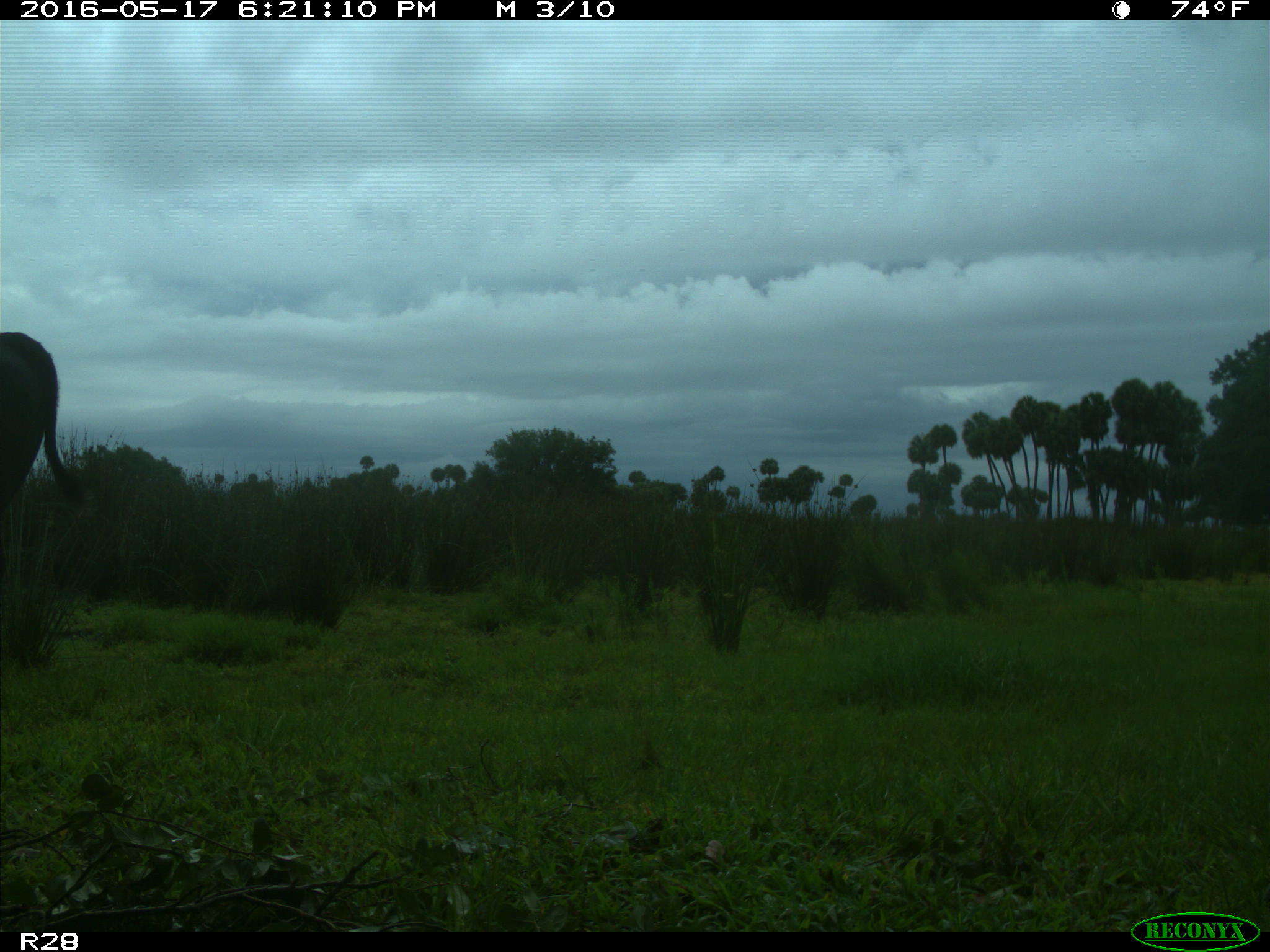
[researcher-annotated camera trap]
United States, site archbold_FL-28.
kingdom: Animalia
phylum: Chordata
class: Mammalia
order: Artiodactyla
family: Bovidae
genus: Bos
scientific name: Bos taurus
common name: domestic cow